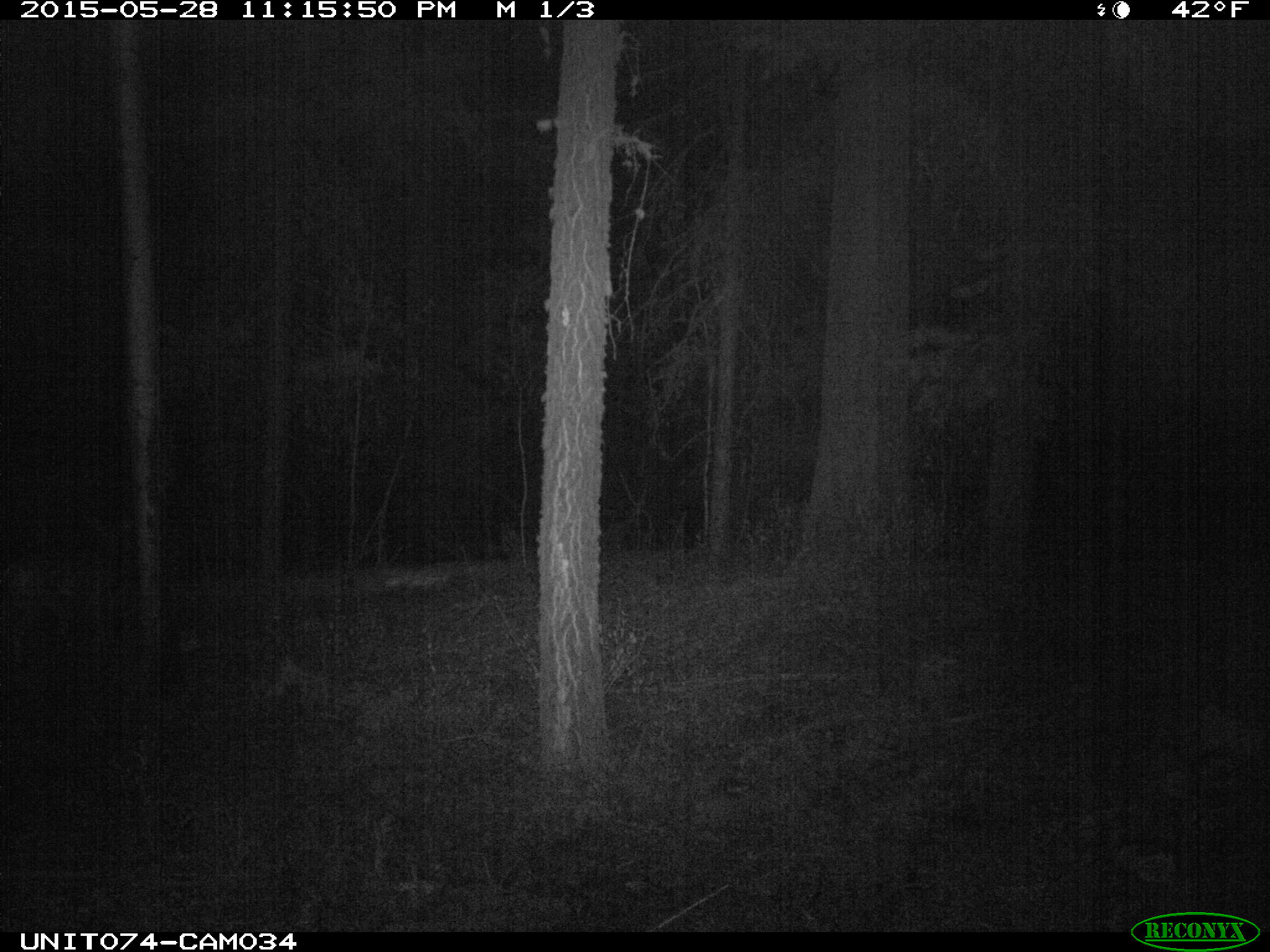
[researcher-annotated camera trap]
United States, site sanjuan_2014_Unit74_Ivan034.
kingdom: Animalia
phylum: Chordata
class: Mammalia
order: Artiodactyla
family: Cervidae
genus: Odocoileus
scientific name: Odocoileus hemionus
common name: mule deer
Odocoileus hemionus (mule deer).